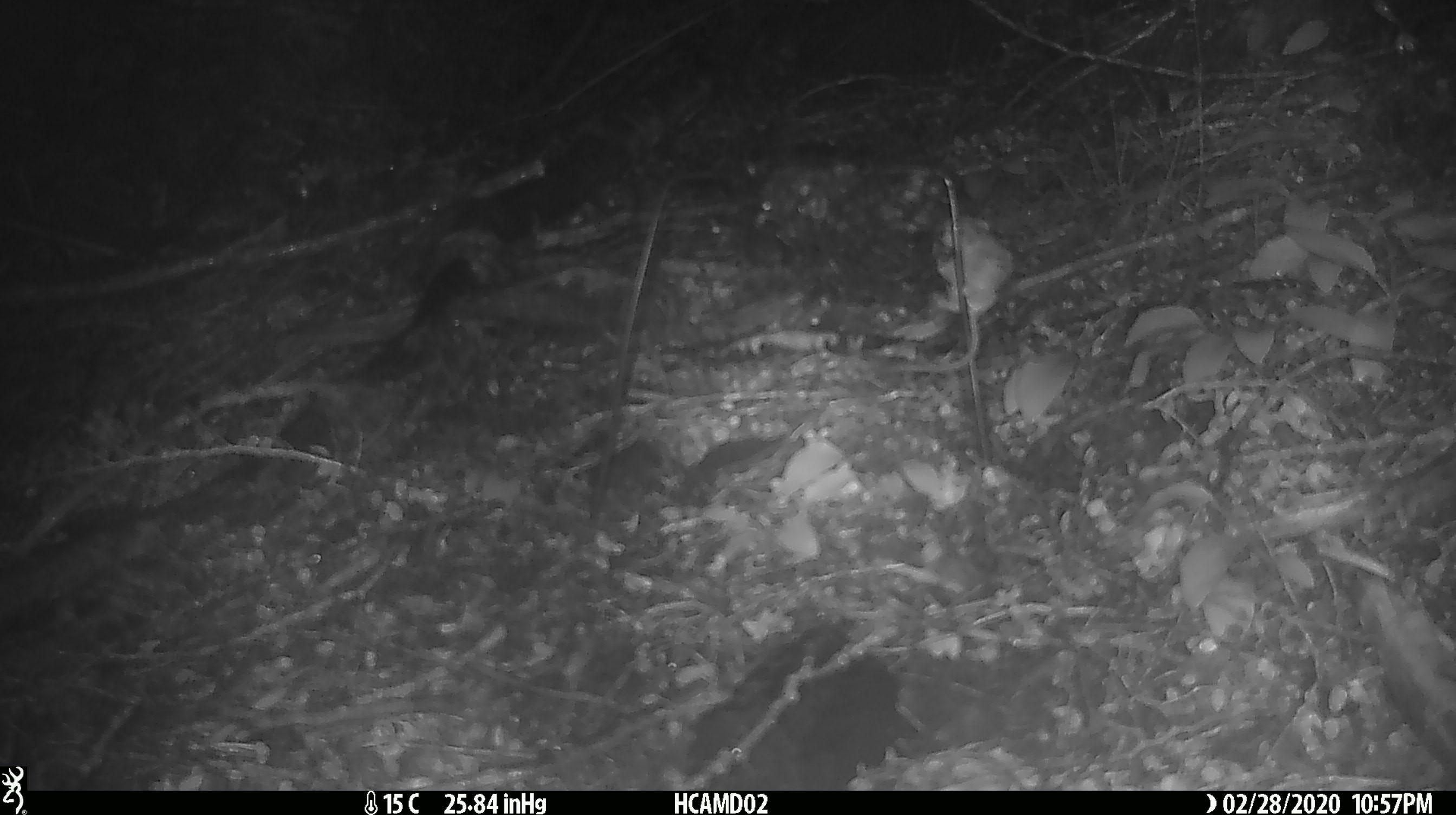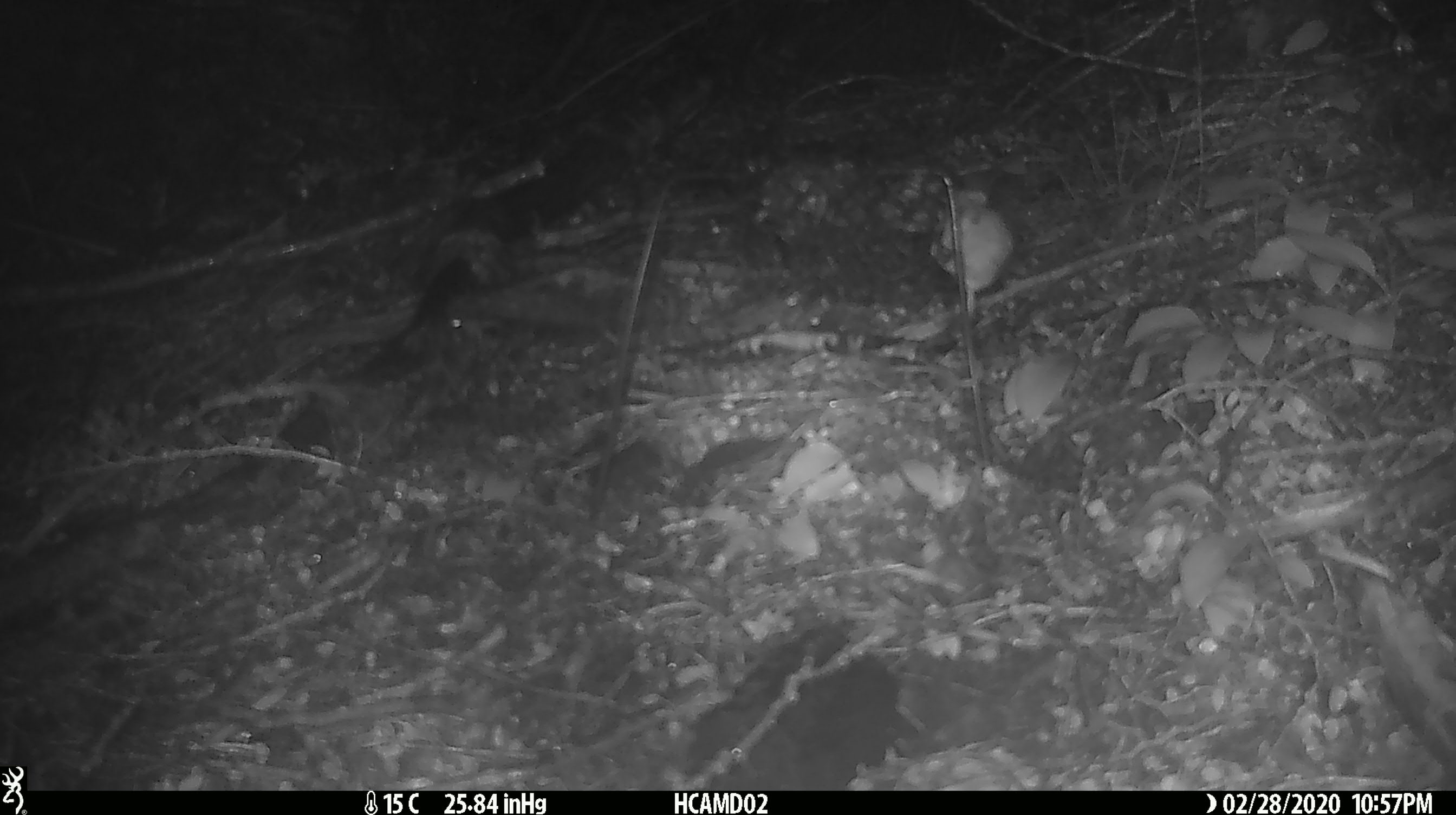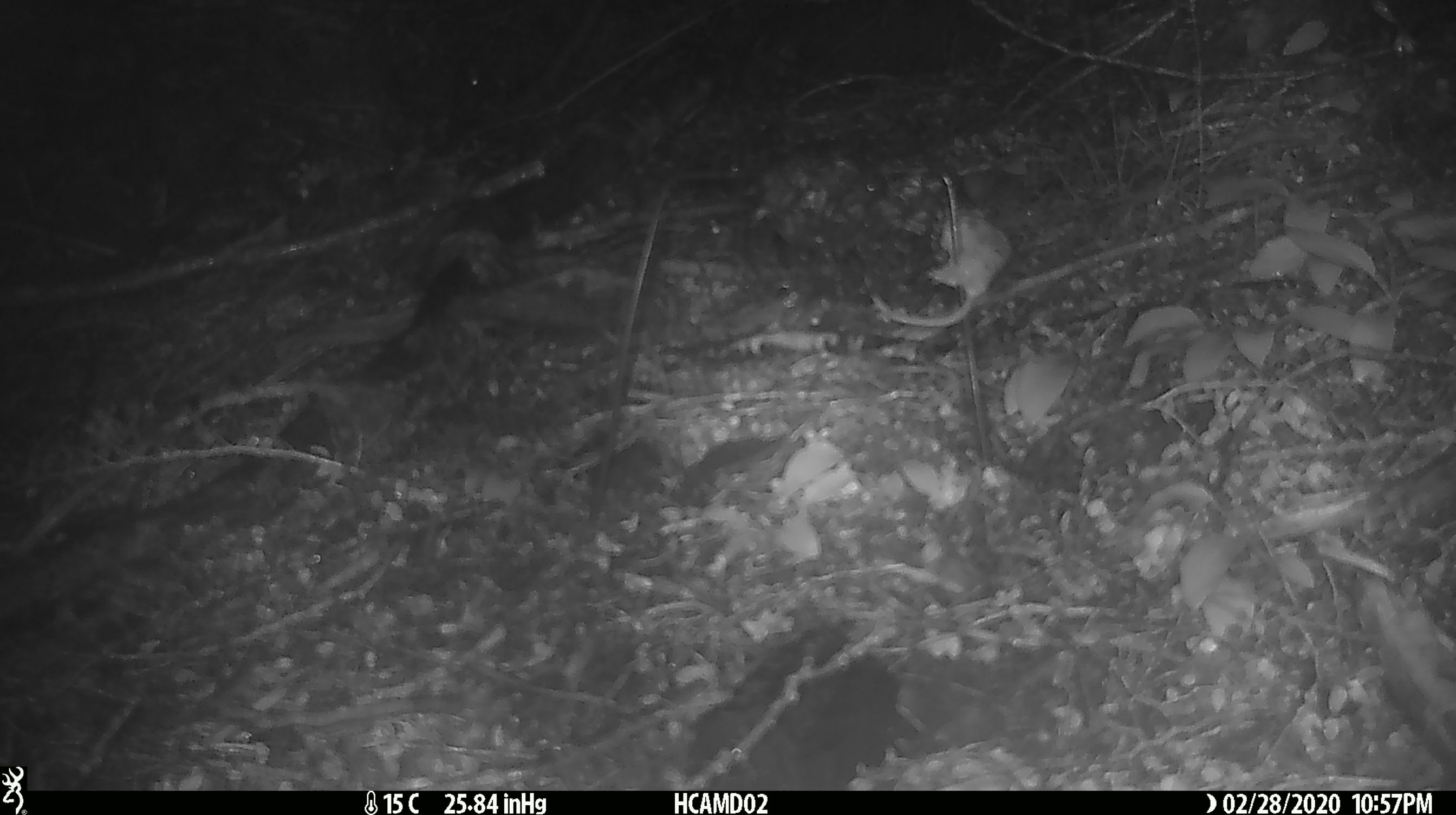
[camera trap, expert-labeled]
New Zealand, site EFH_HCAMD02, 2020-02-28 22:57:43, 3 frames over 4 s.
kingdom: Animalia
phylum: Chordata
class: Mammalia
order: Rodentia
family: Muridae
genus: Mus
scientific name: Mus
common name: mouse